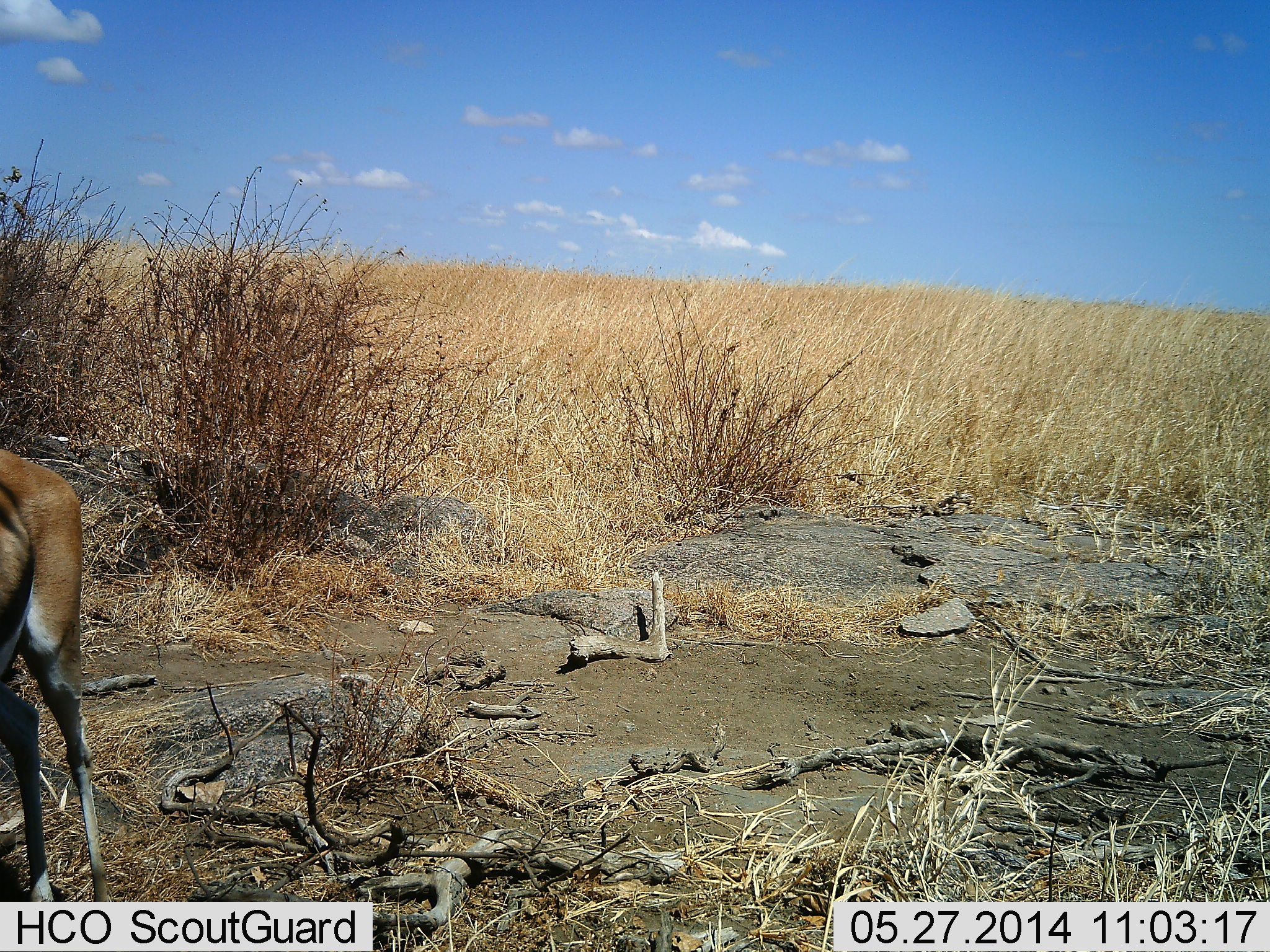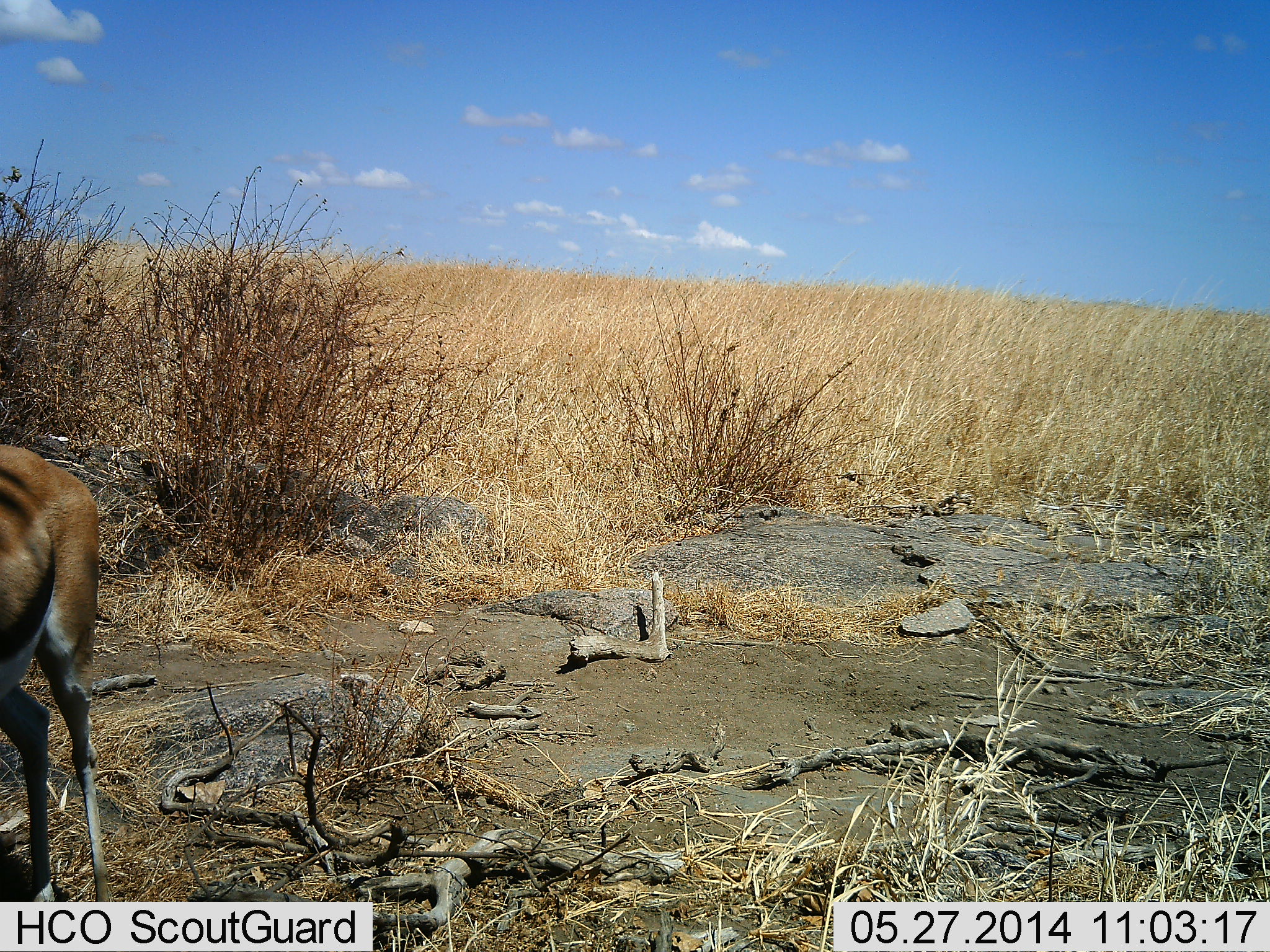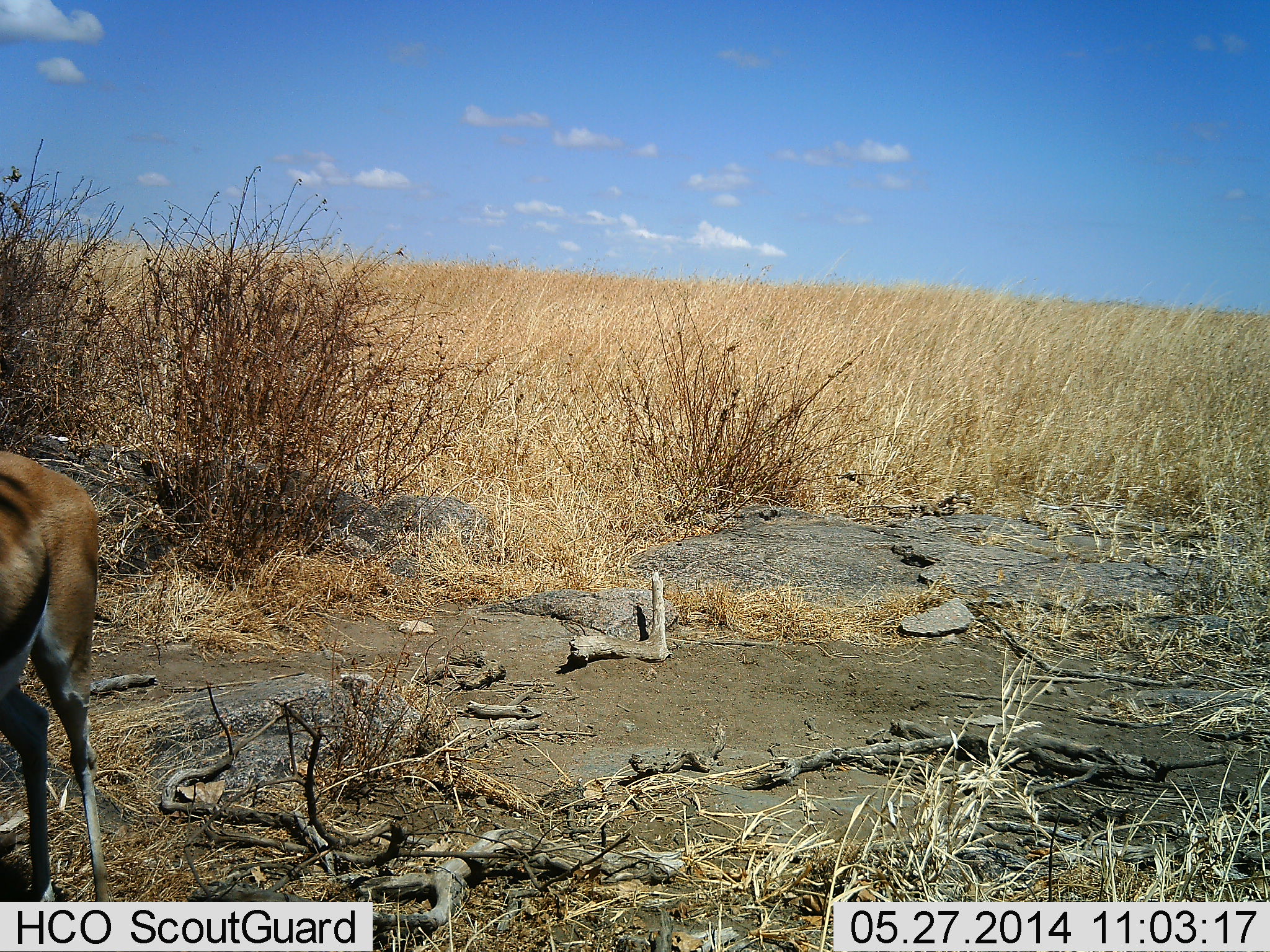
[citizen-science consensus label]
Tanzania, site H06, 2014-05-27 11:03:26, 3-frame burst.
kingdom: Animalia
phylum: Chordata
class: Mammalia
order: Artiodactyla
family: Bovidae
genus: Eudorcas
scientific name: Eudorcas thomsonii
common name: thomson's gazelle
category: gazellethomsons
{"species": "gazellethomsons (thomson's gazelle) (Eudorcas thomsonii)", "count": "1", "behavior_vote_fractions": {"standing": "100%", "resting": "0%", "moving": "0%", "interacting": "0%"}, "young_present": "0%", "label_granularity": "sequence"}